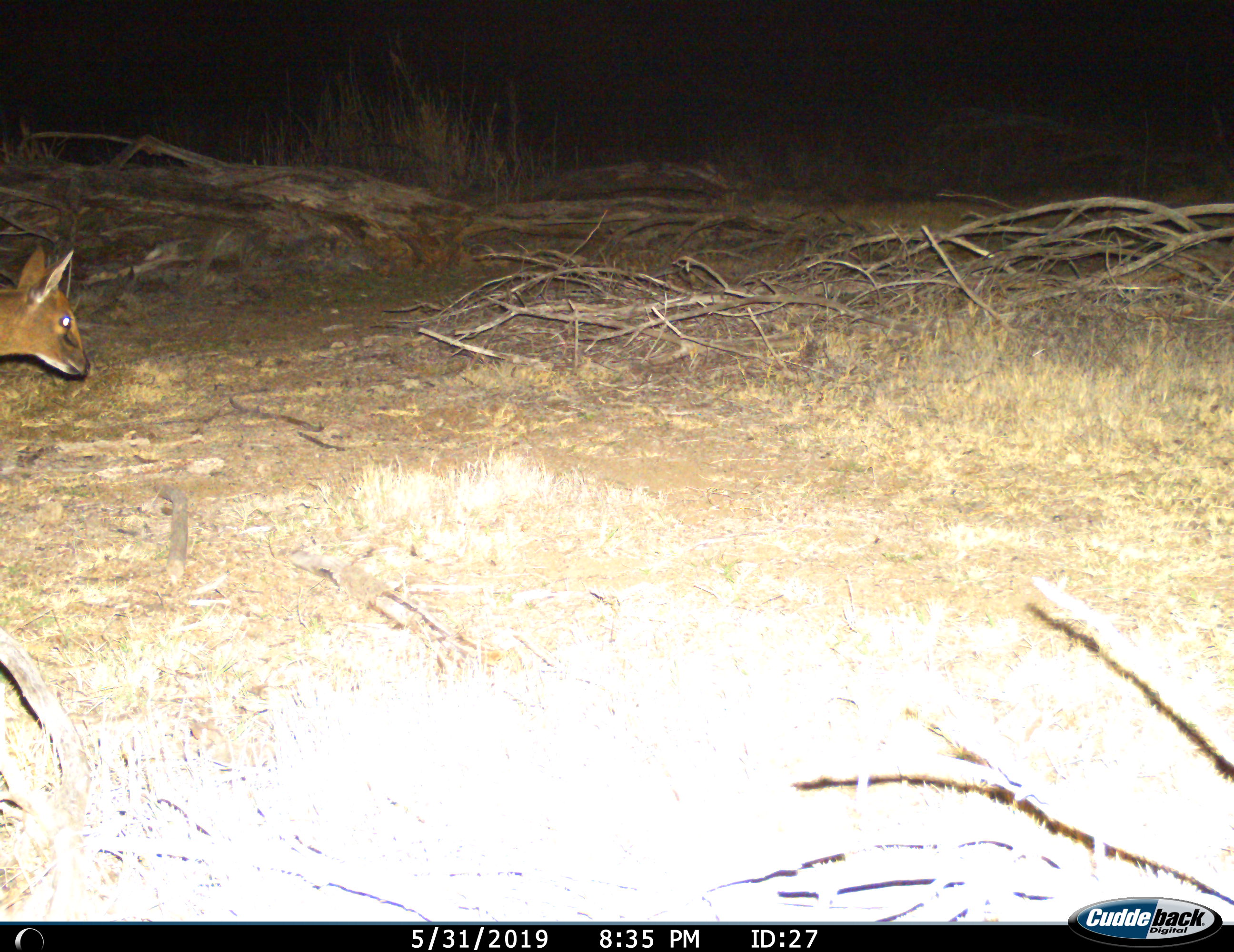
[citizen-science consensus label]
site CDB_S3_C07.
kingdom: Animalia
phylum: Chordata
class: Mammalia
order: Artiodactyla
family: Bovidae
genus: Sylvicapra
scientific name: Sylvicapra grimmia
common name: common duiker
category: duikercommongrey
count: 1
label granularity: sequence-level